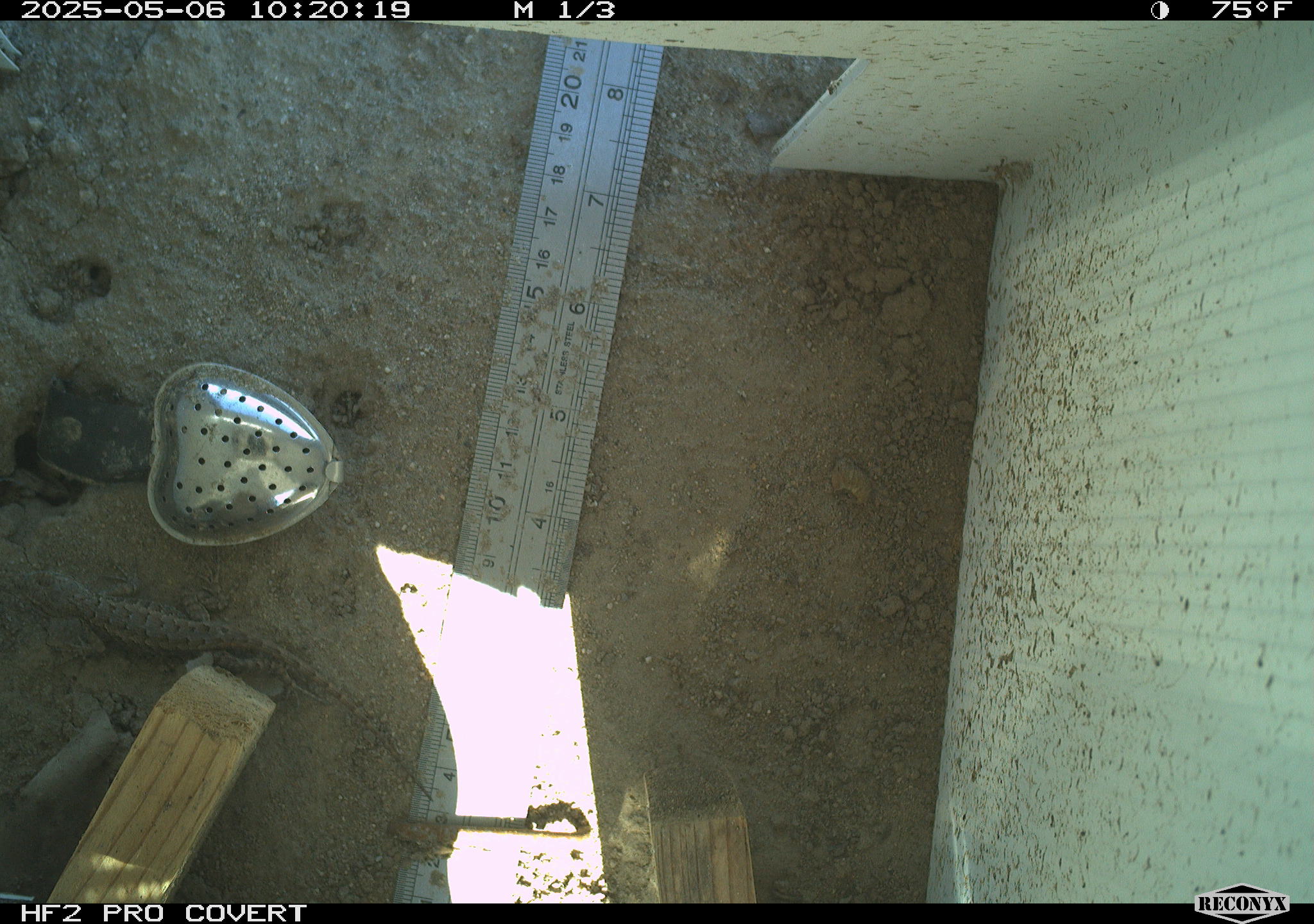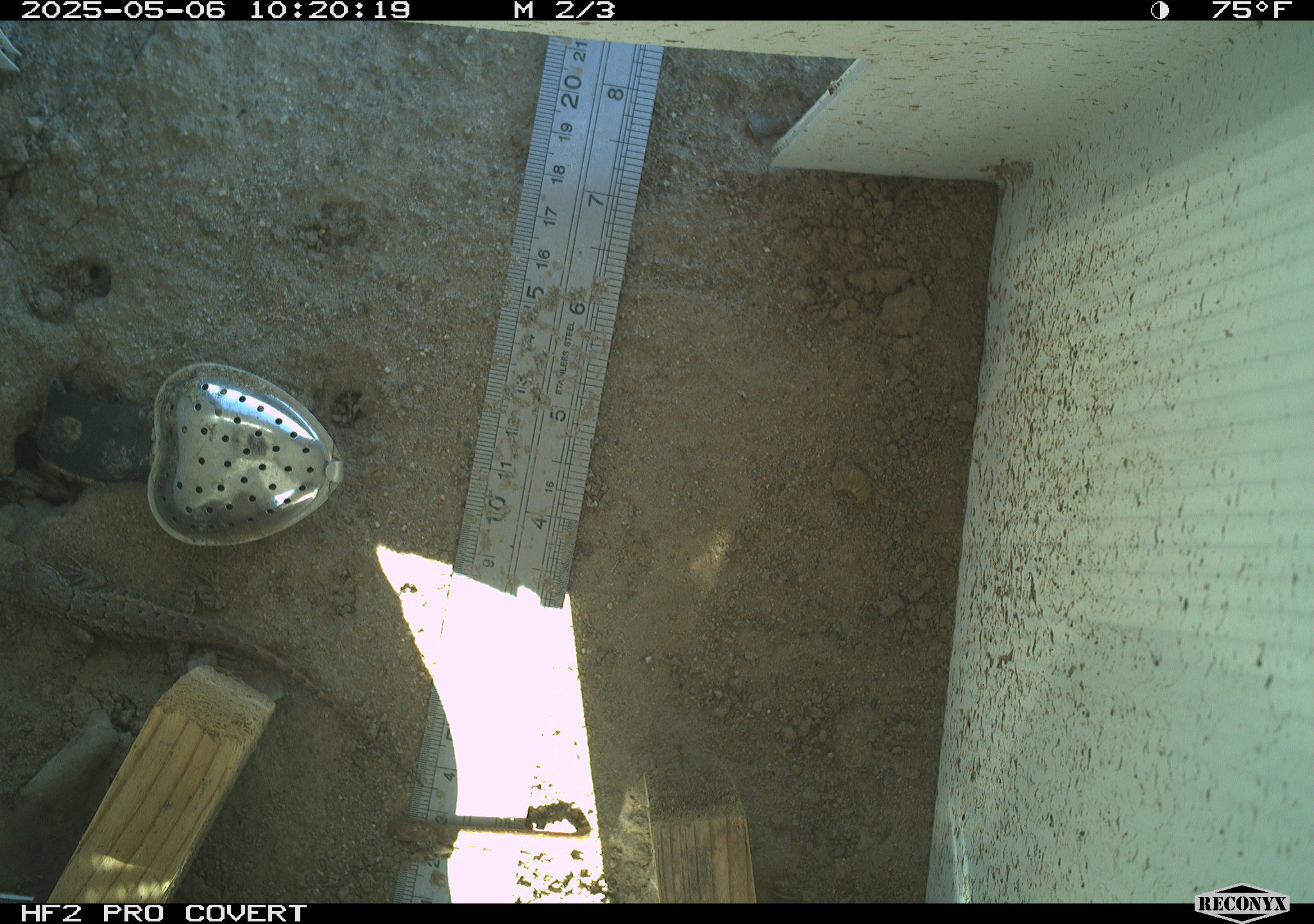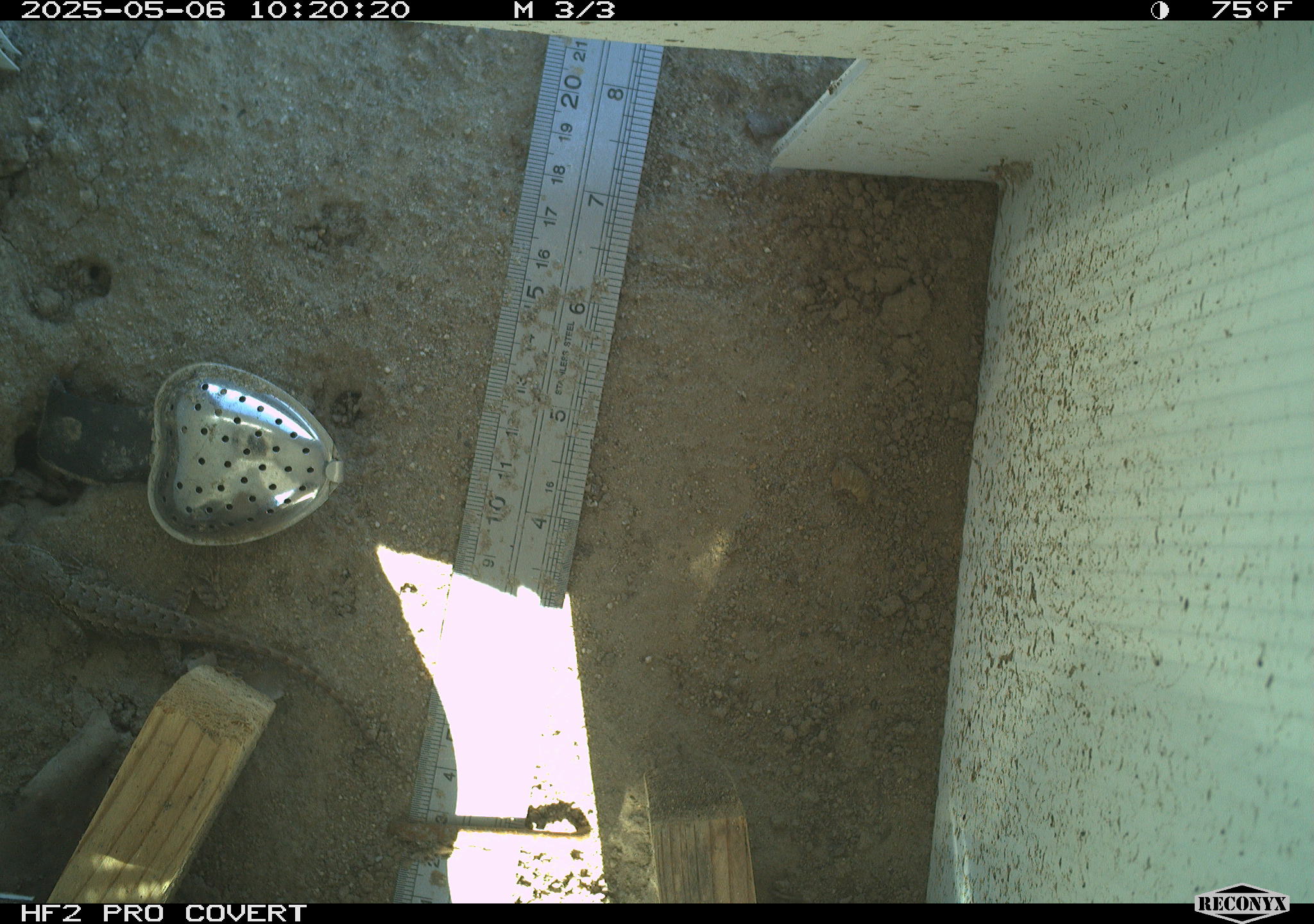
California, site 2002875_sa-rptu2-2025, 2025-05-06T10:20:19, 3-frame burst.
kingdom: Animalia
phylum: Chordata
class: Reptilia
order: Squamata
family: Phrynosomatidae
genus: Sceloporus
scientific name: Sceloporus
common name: spiny lizards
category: sceloporus species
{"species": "sceloporus species (spiny lizards) (Sceloporus)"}